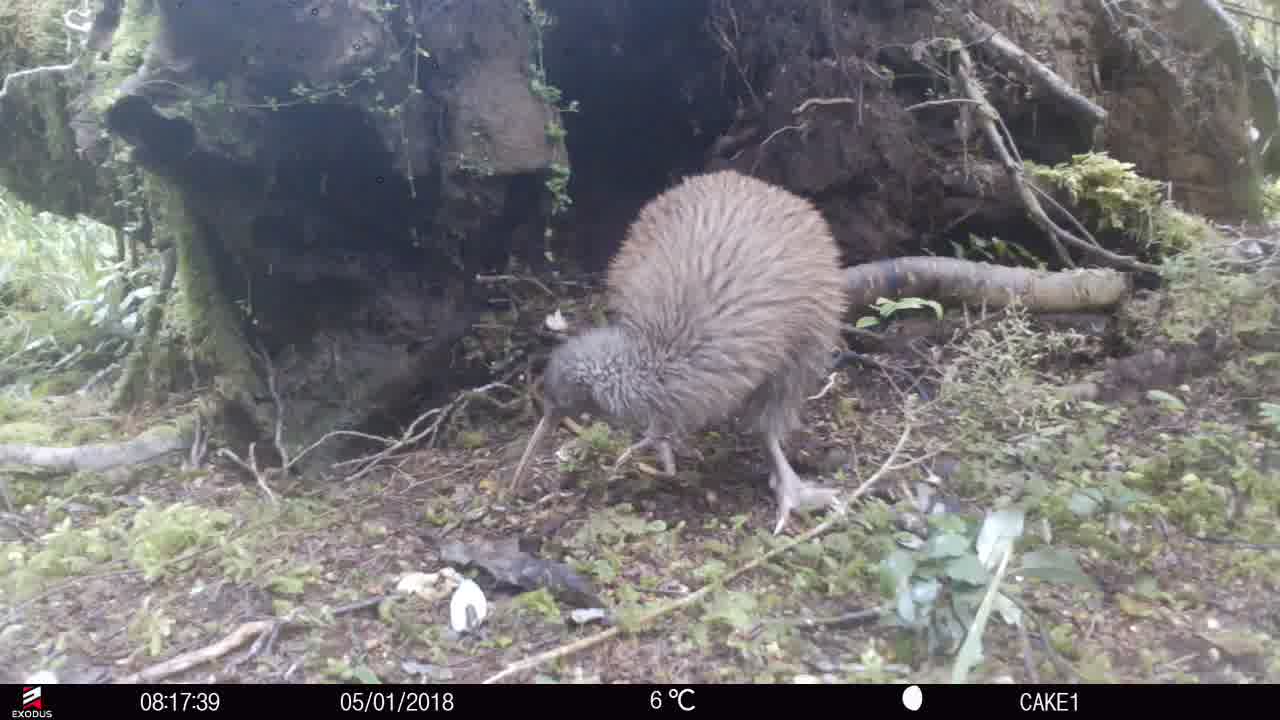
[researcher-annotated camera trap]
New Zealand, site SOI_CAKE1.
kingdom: Animalia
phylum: Chordata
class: Aves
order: Apterygiformes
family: Apterygidae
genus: Apteryx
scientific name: Apteryx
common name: kiwi